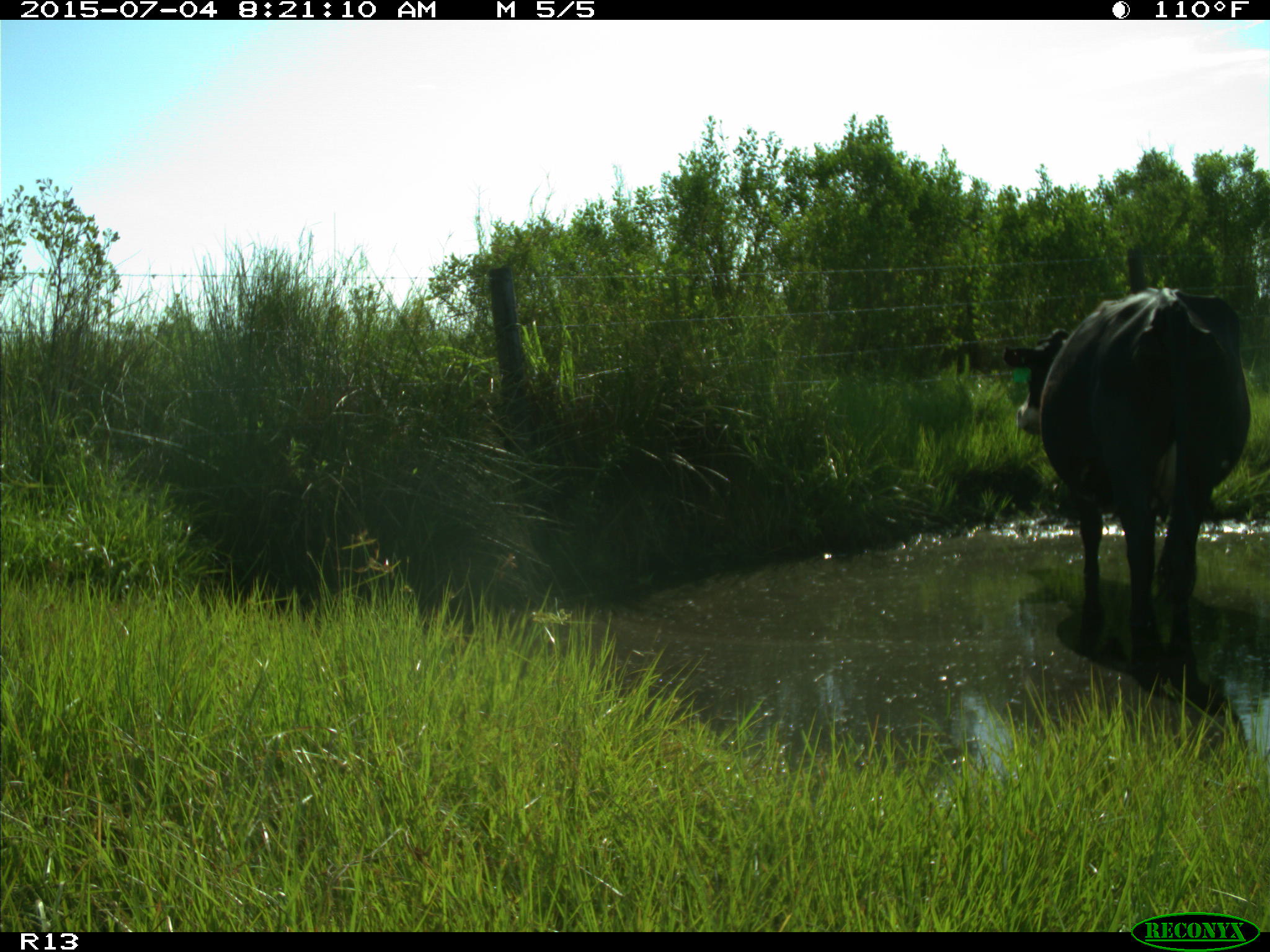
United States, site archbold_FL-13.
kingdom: Animalia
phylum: Chordata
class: Mammalia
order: Artiodactyla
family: Bovidae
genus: Bos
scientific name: Bos taurus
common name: domestic cow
Bos taurus (domestic cow).